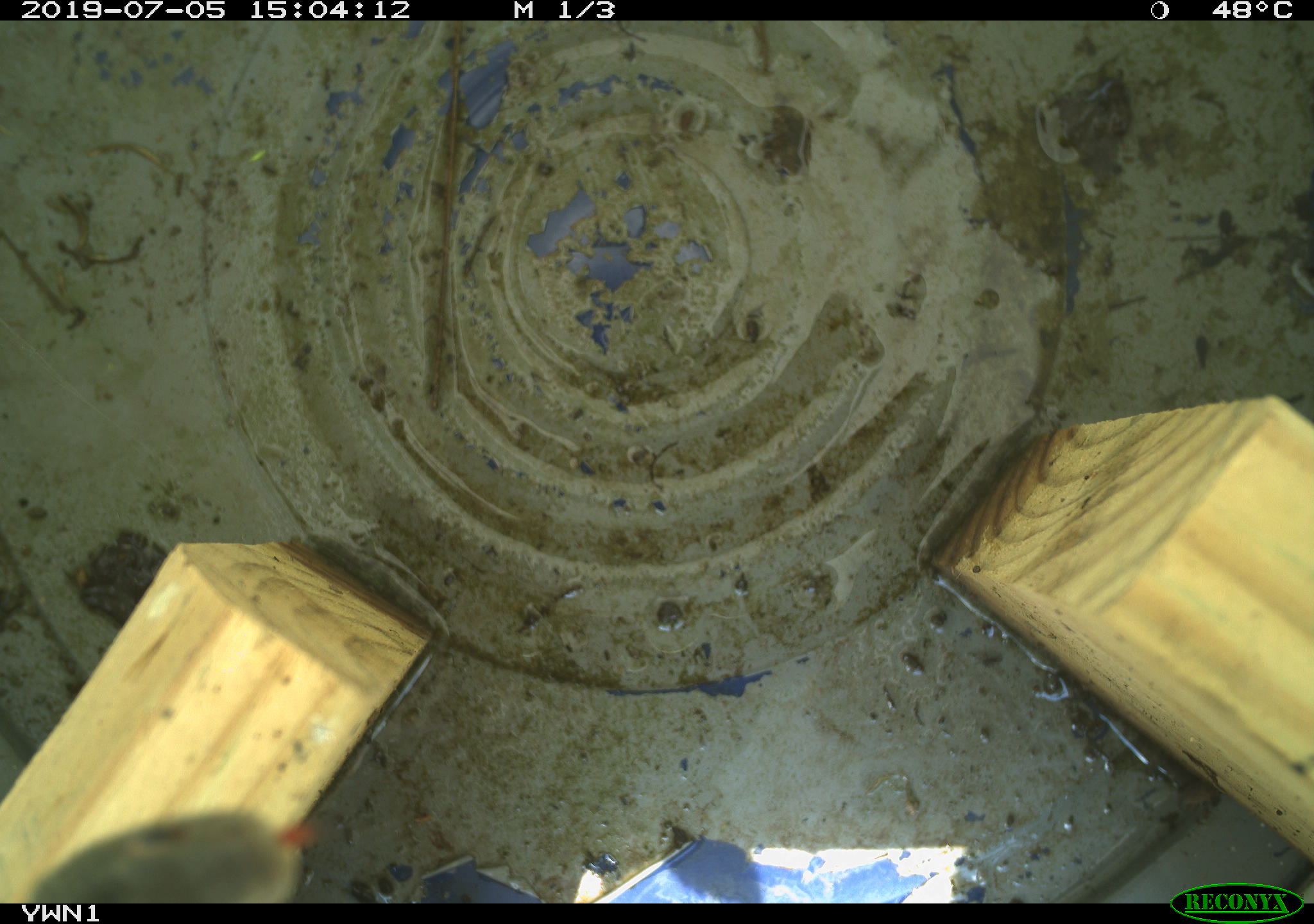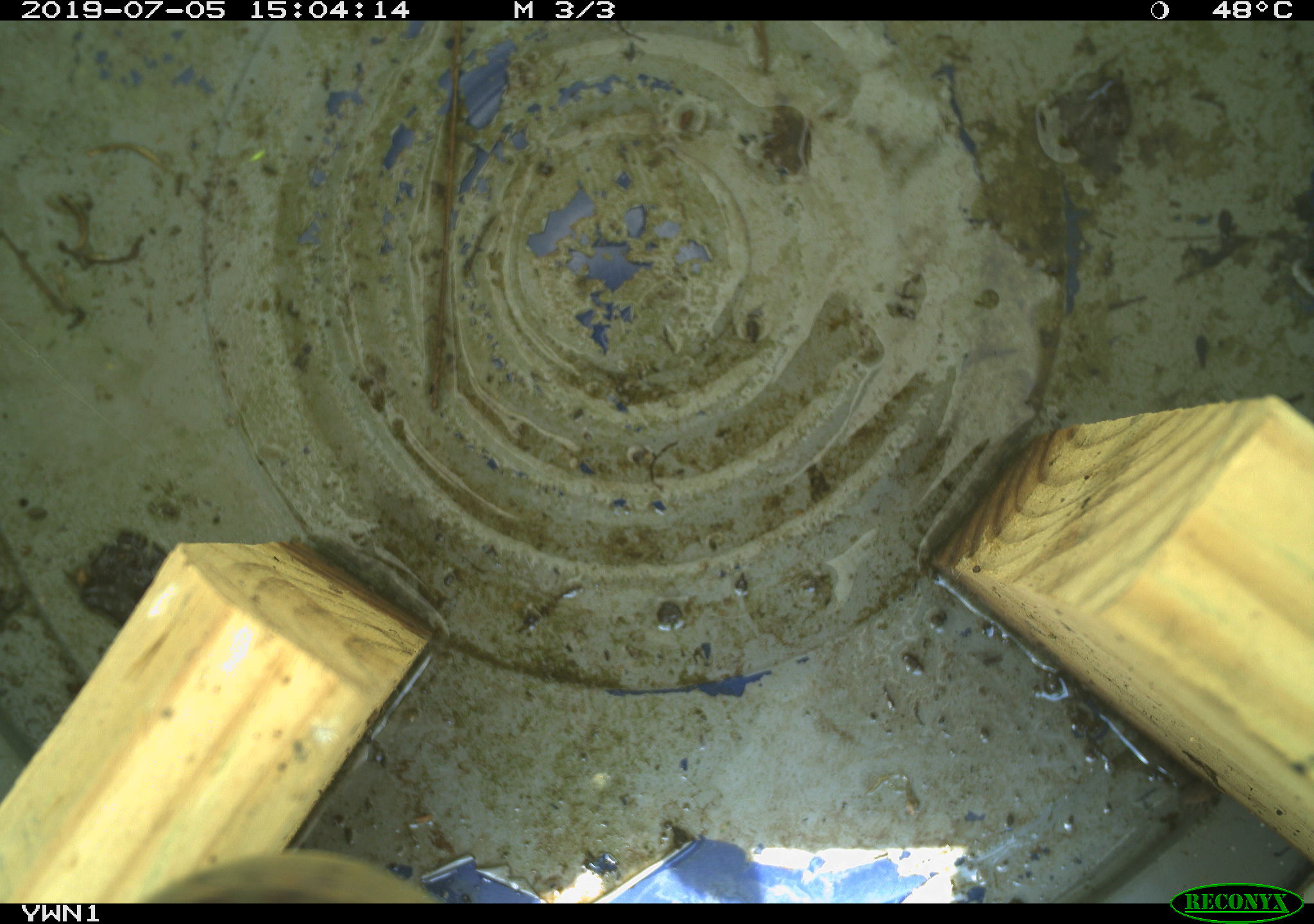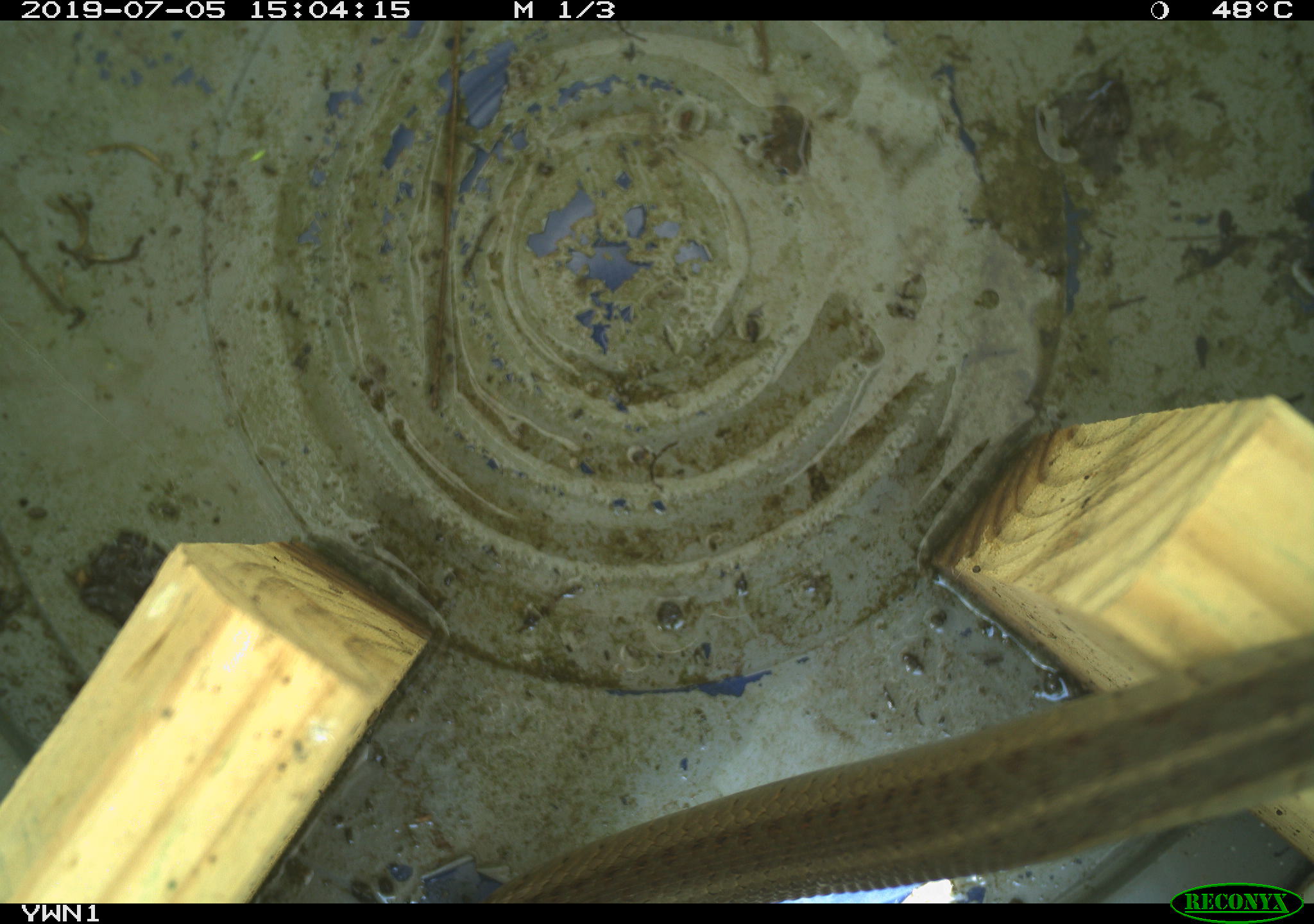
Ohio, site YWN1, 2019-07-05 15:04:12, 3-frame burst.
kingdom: Animalia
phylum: Chordata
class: Reptilia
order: Squamata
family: Colubridae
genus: Thamnophis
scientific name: Thamnophis sirtalis sirtalis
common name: eastern gartersnake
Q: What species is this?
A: Eastern gartersnake (Thamnophis sirtalis sirtalis).